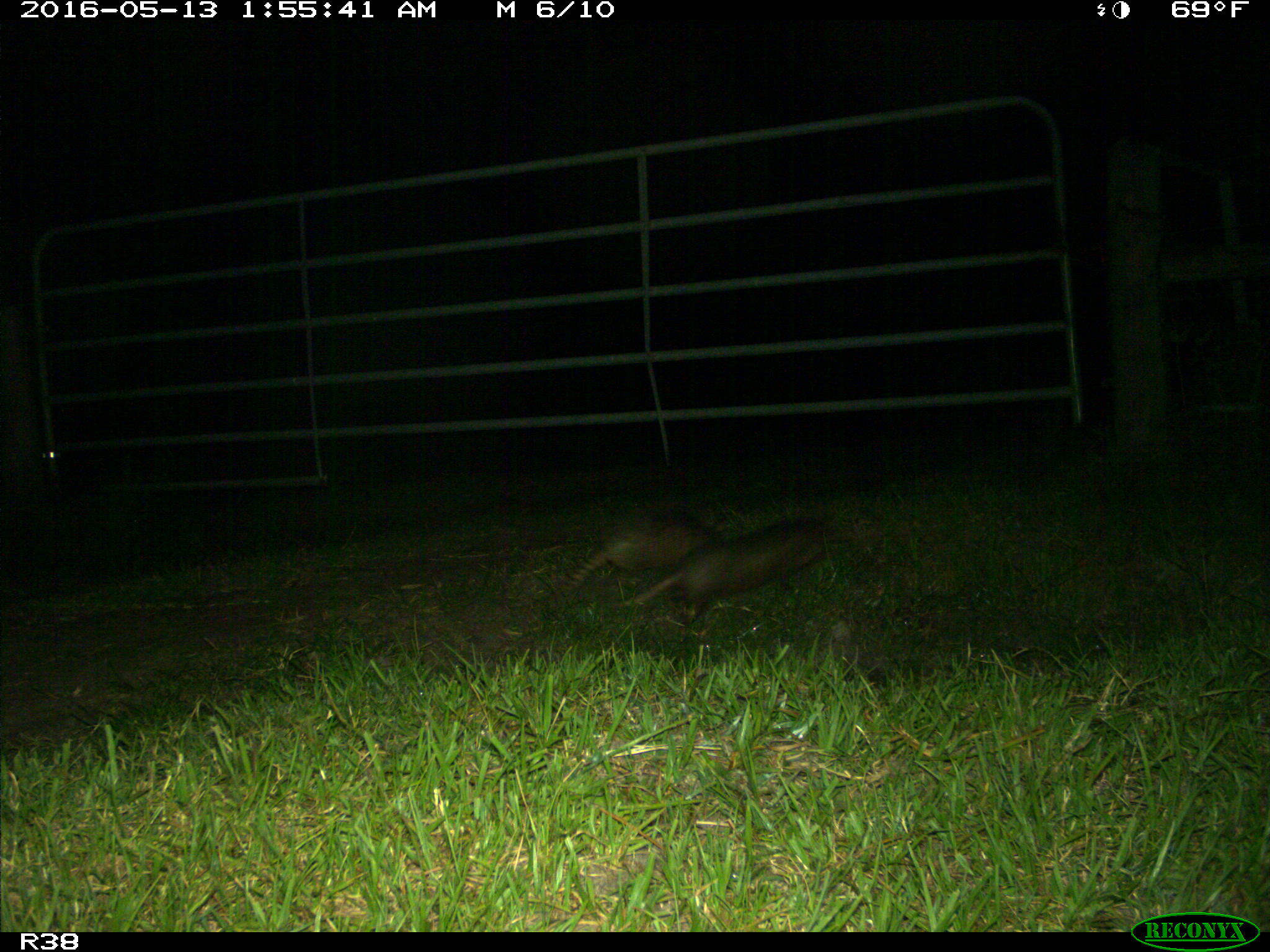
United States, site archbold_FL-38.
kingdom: Animalia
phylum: Chordata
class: Mammalia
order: Cingulata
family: Dasypodidae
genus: Dasypus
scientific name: Dasypus novemcinctus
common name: nine-banded armadillo